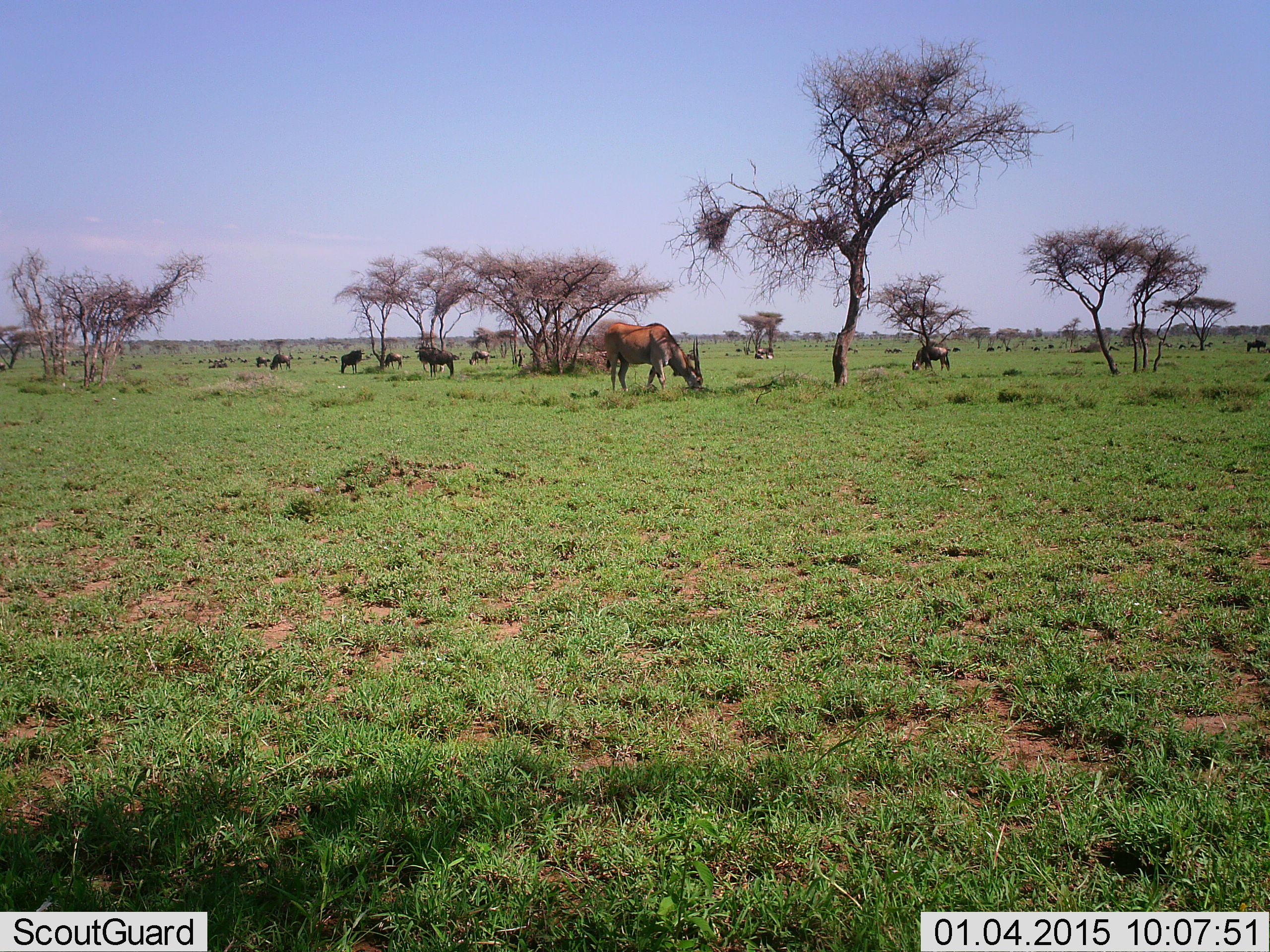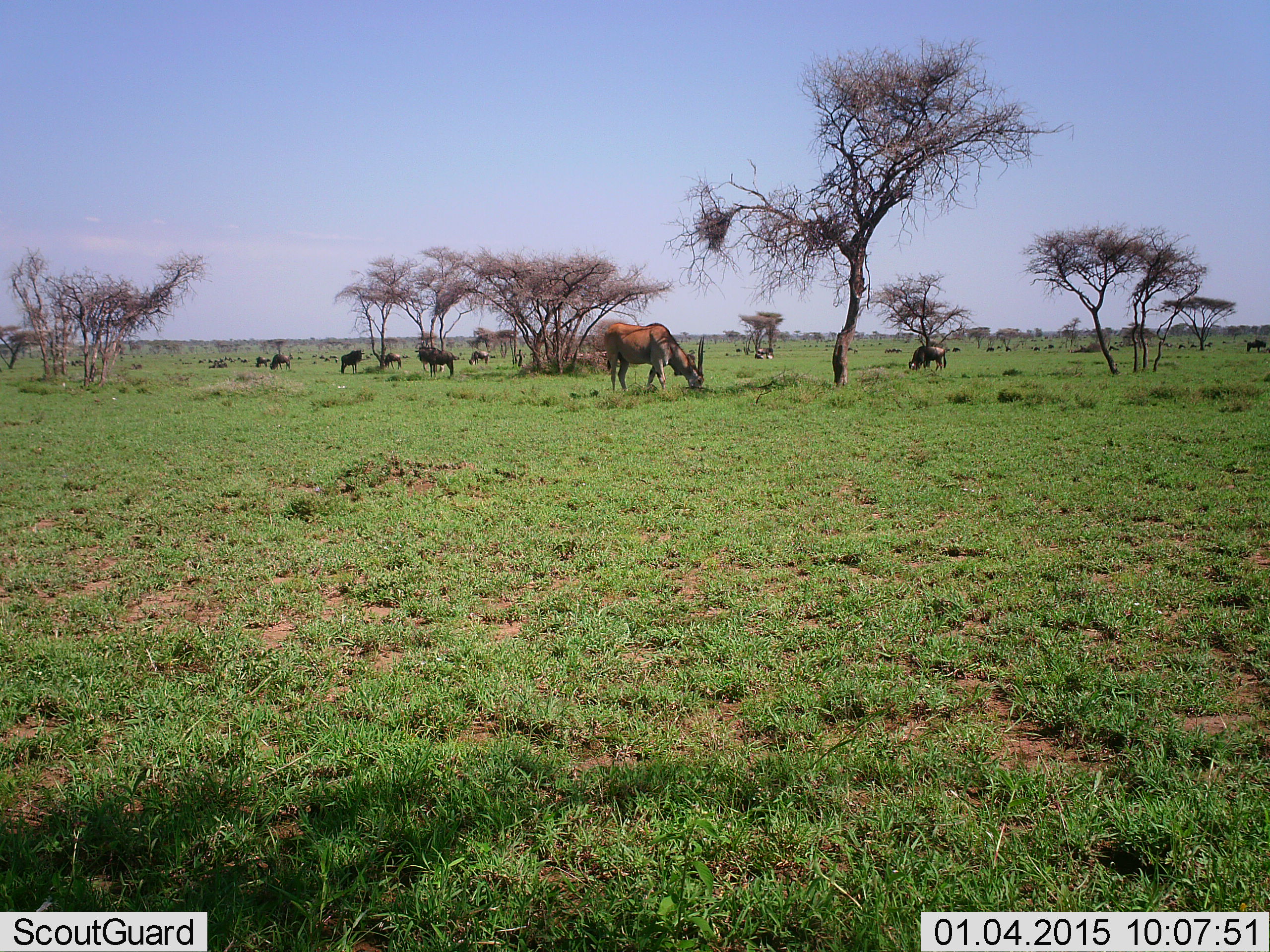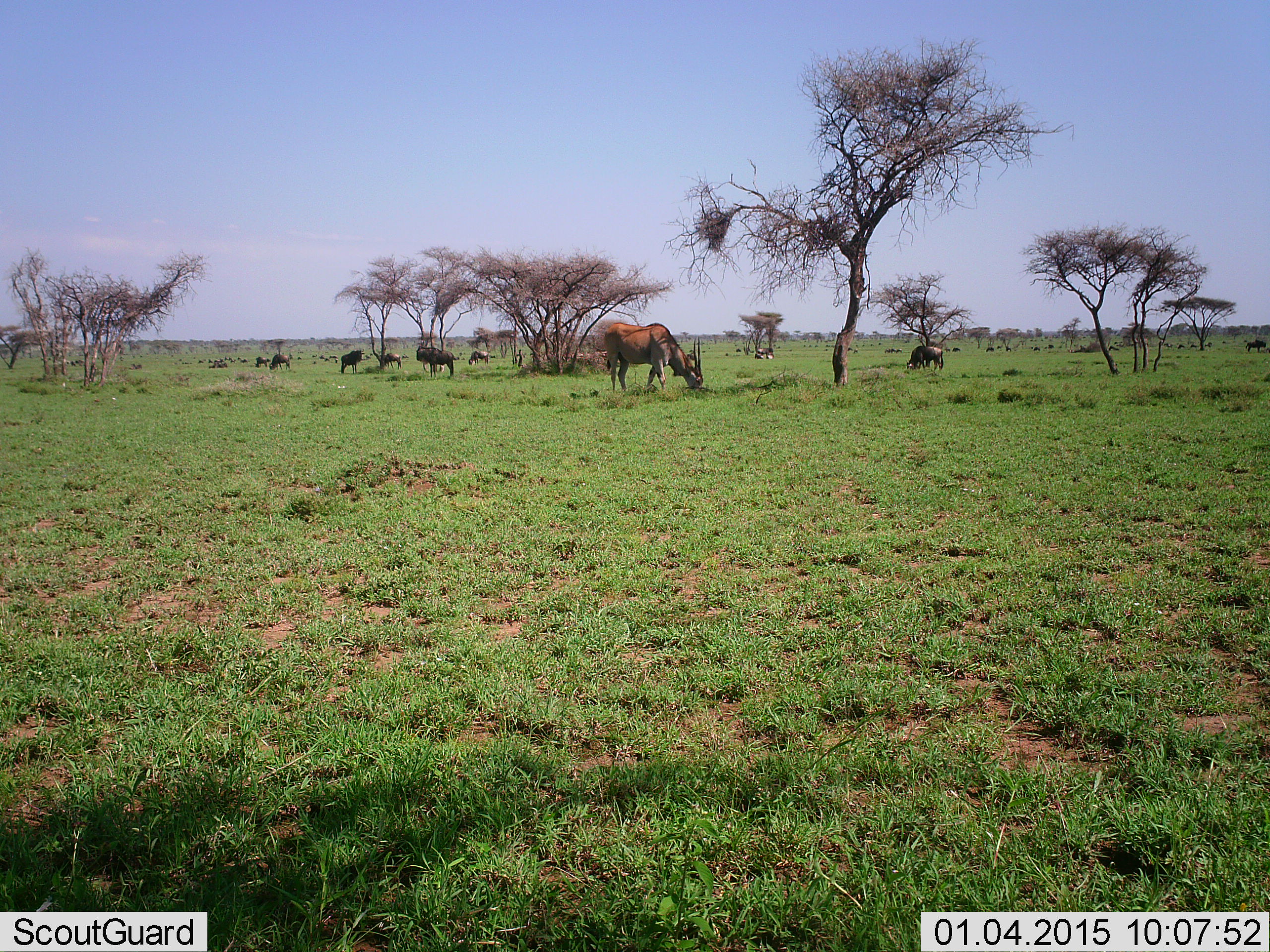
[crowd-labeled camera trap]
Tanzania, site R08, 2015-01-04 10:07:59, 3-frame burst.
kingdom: Animalia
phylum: Chordata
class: Mammalia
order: Artiodactyla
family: Bovidae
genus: Tragelaphus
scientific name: Tragelaphus oryx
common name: eland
Eland (Tragelaphus oryx), count 1. Behavior (volunteer vote fractions): standing 18%, resting 0%, moving 0%, interacting 0%. Young present (vote fraction): 0%. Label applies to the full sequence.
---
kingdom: Animalia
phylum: Chordata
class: Mammalia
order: Artiodactyla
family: Bovidae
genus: Connochaetes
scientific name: Connochaetes taurinus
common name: blue wildebeest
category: wildebeest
Wildebeest (blue wildebeest) (Connochaetes taurinus), count 11-50. Behavior (volunteer vote fractions): standing 64%, resting 0%, moving 7%, interacting 0%. Young present (vote fraction): 0%. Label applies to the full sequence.